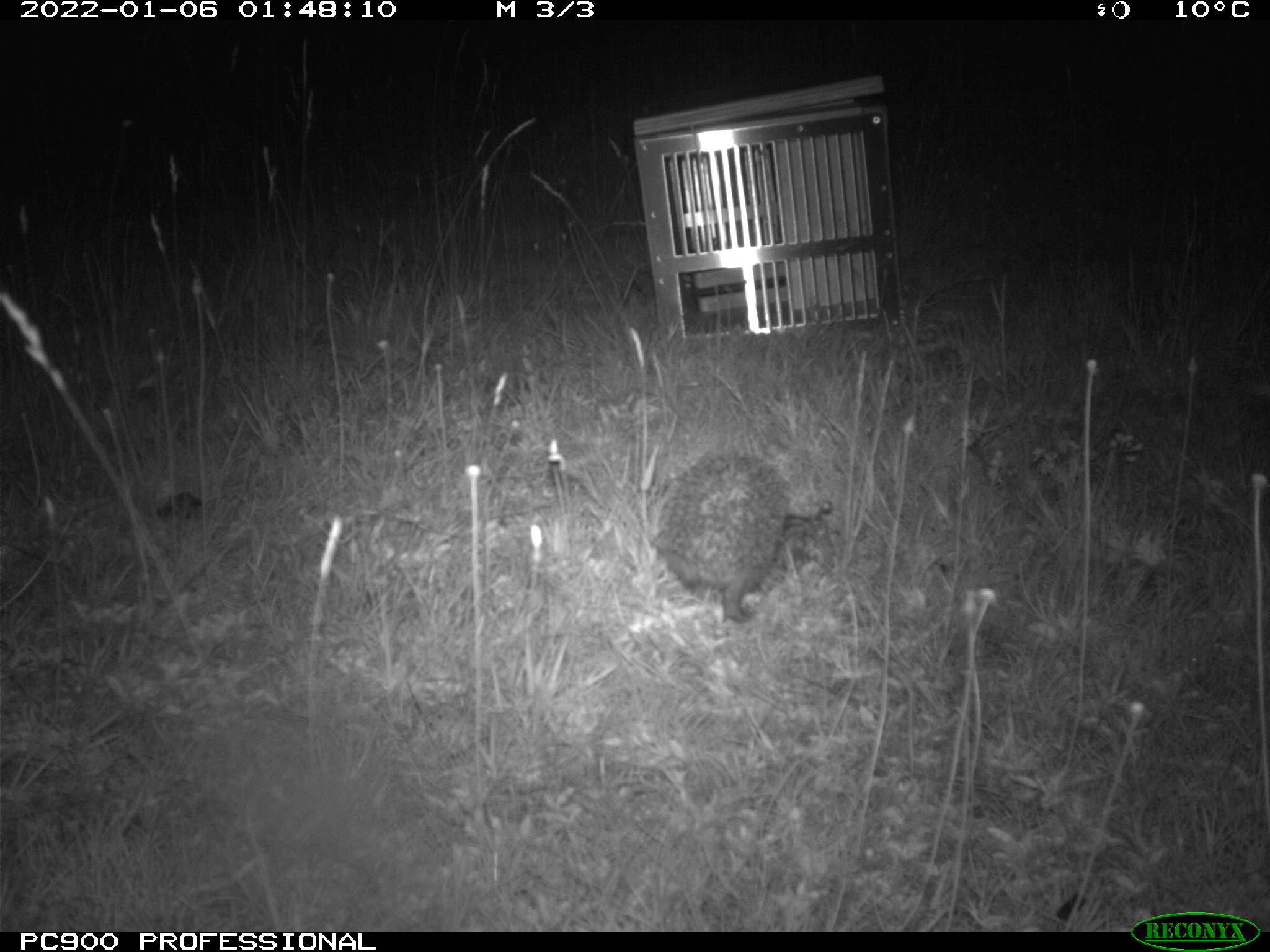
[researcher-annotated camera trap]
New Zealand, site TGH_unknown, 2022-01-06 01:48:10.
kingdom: Animalia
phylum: Chordata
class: Mammalia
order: Eulipotyphla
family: Erinaceidae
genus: Erinaceus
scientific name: Erinaceus europaeus europaeus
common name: european hedgehog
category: hedgehog